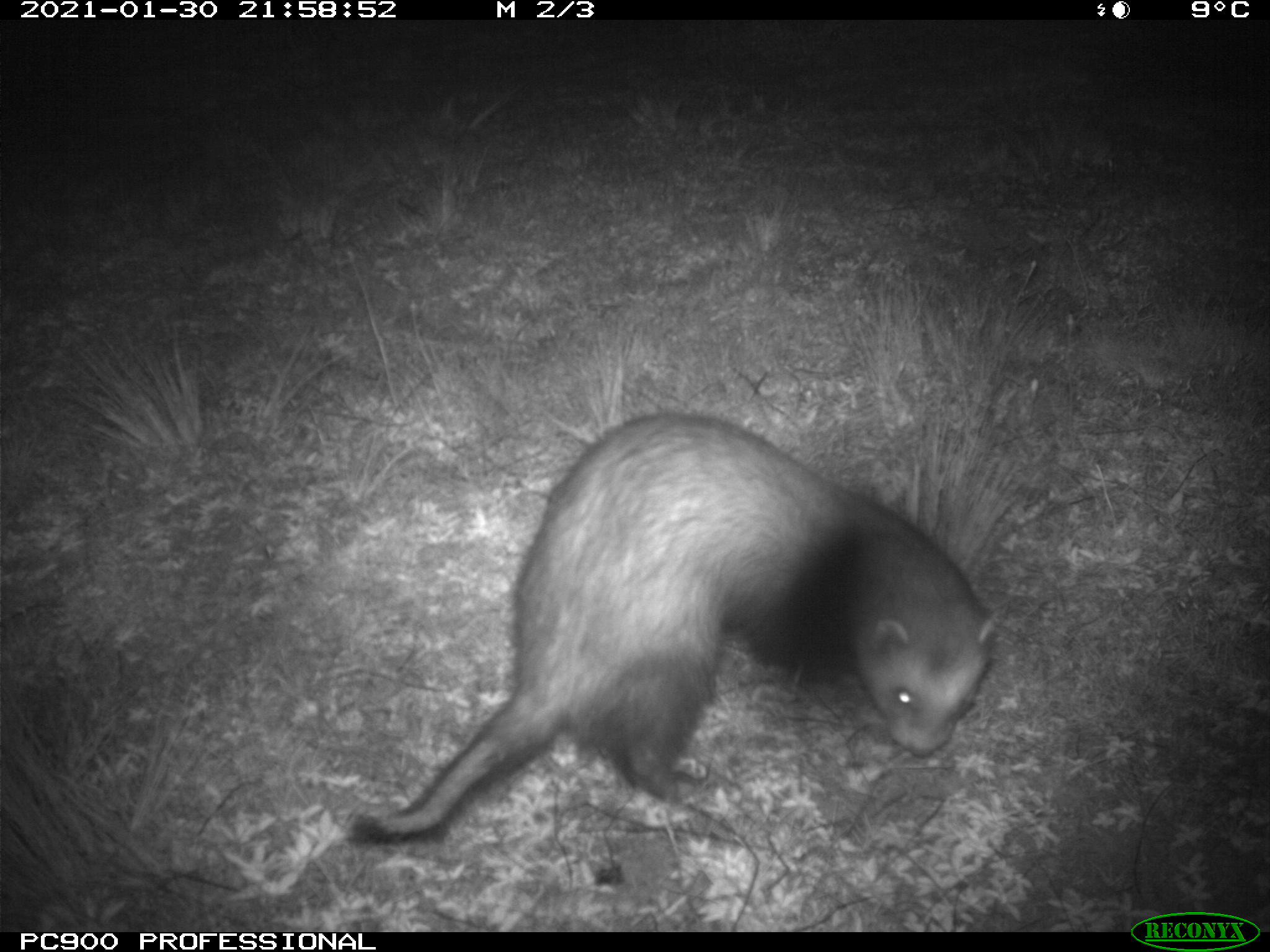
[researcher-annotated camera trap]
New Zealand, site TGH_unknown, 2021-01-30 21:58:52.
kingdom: Animalia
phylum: Chordata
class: Mammalia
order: Carnivora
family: Mustelidae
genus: Mustela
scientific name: Mustela furo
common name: ferret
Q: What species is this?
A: Ferret (Mustela furo).